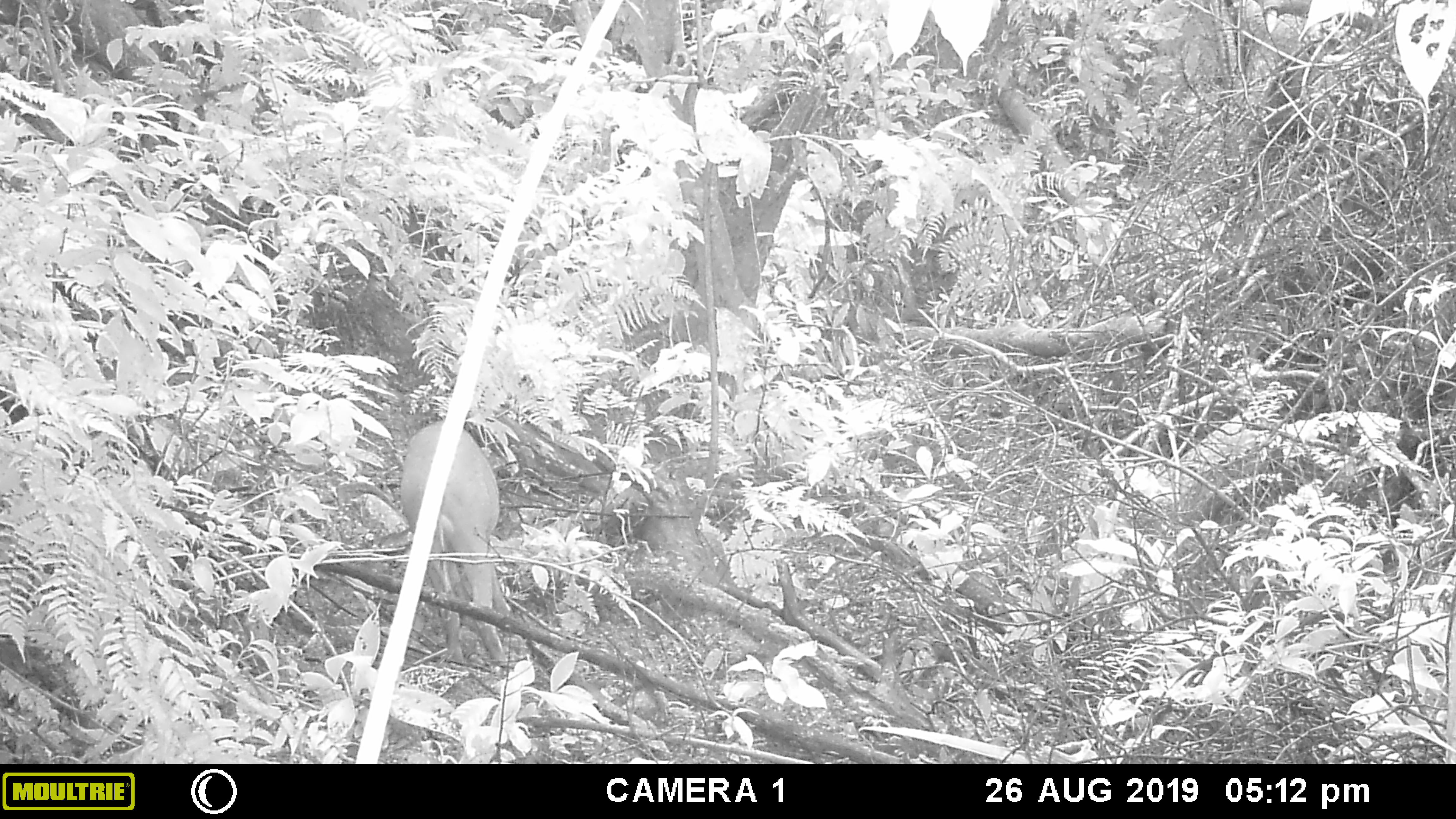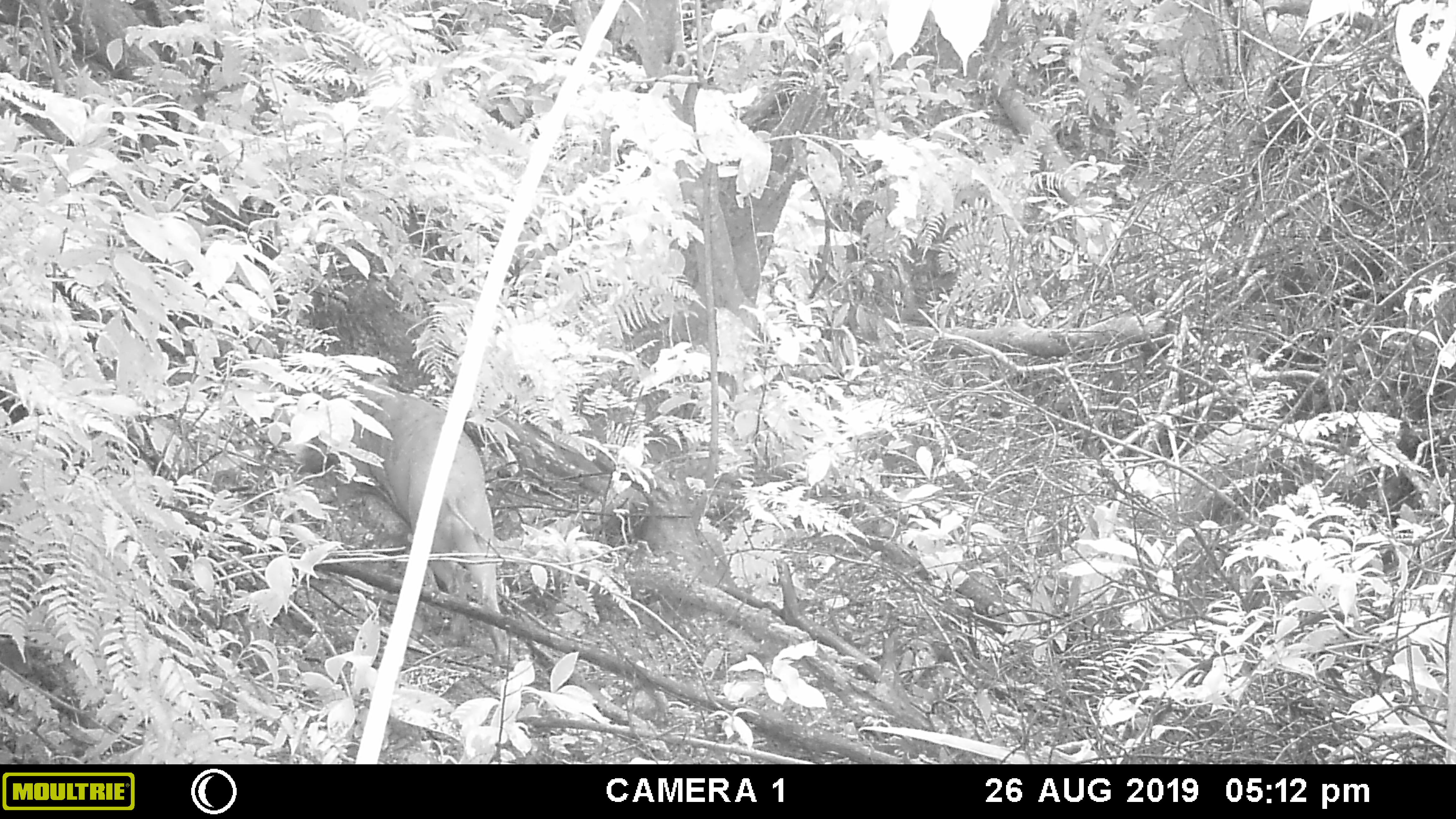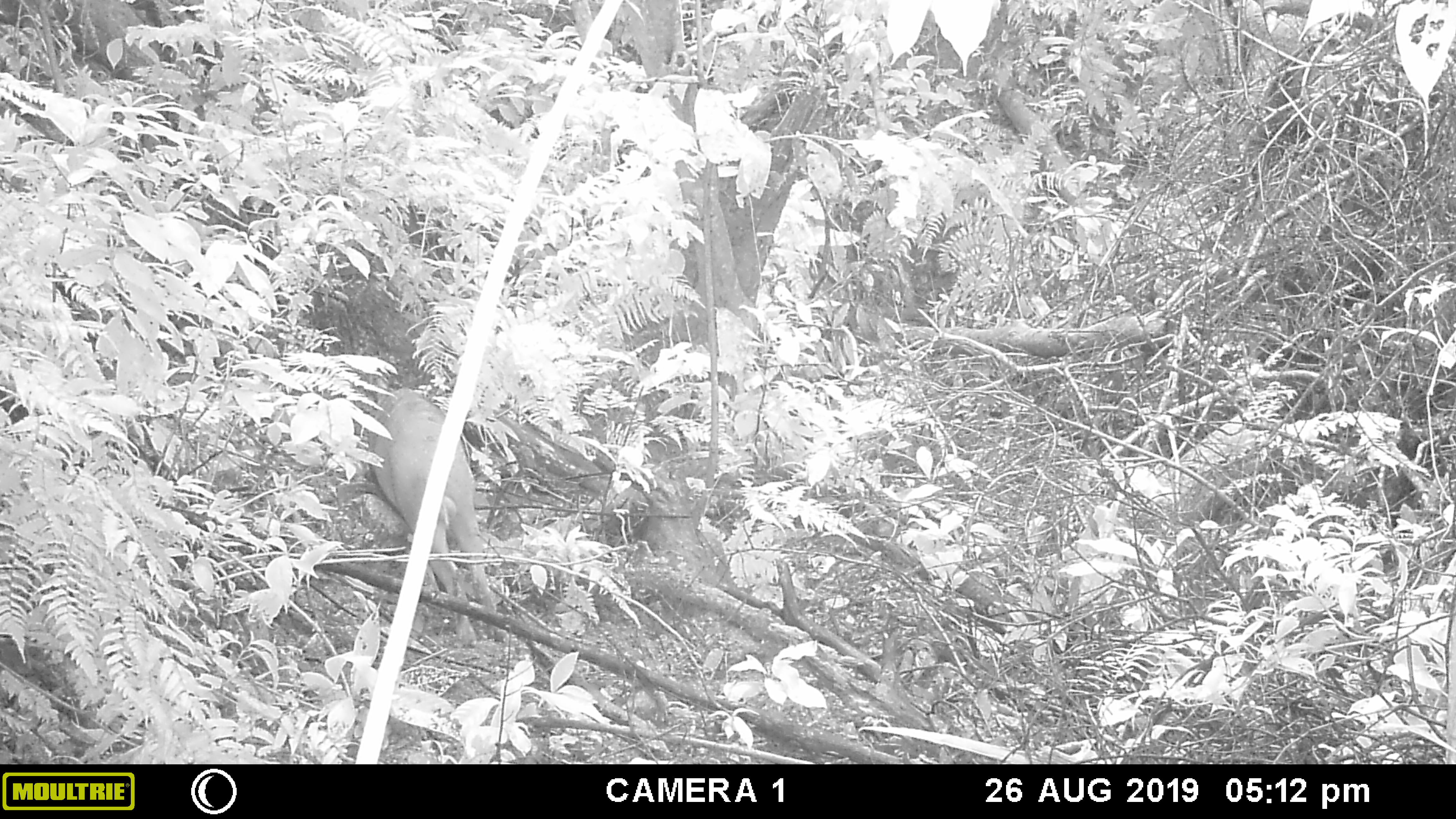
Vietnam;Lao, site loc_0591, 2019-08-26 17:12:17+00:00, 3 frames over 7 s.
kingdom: Animalia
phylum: Chordata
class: Mammalia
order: Artiodactyla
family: Suidae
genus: Sus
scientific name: Sus scrofa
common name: eurasian wild pig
Eurasian wild pig (Sus scrofa). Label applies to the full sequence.